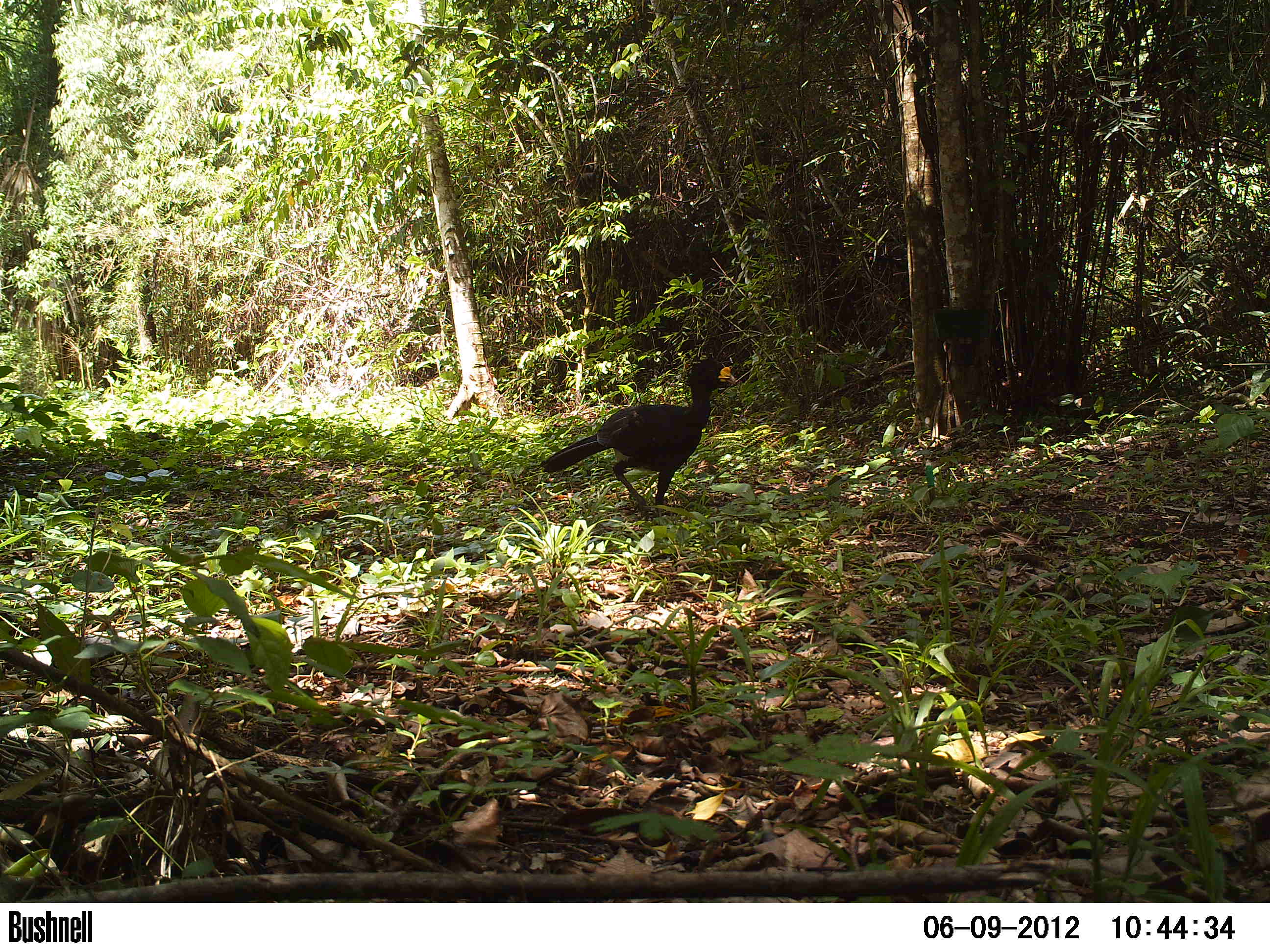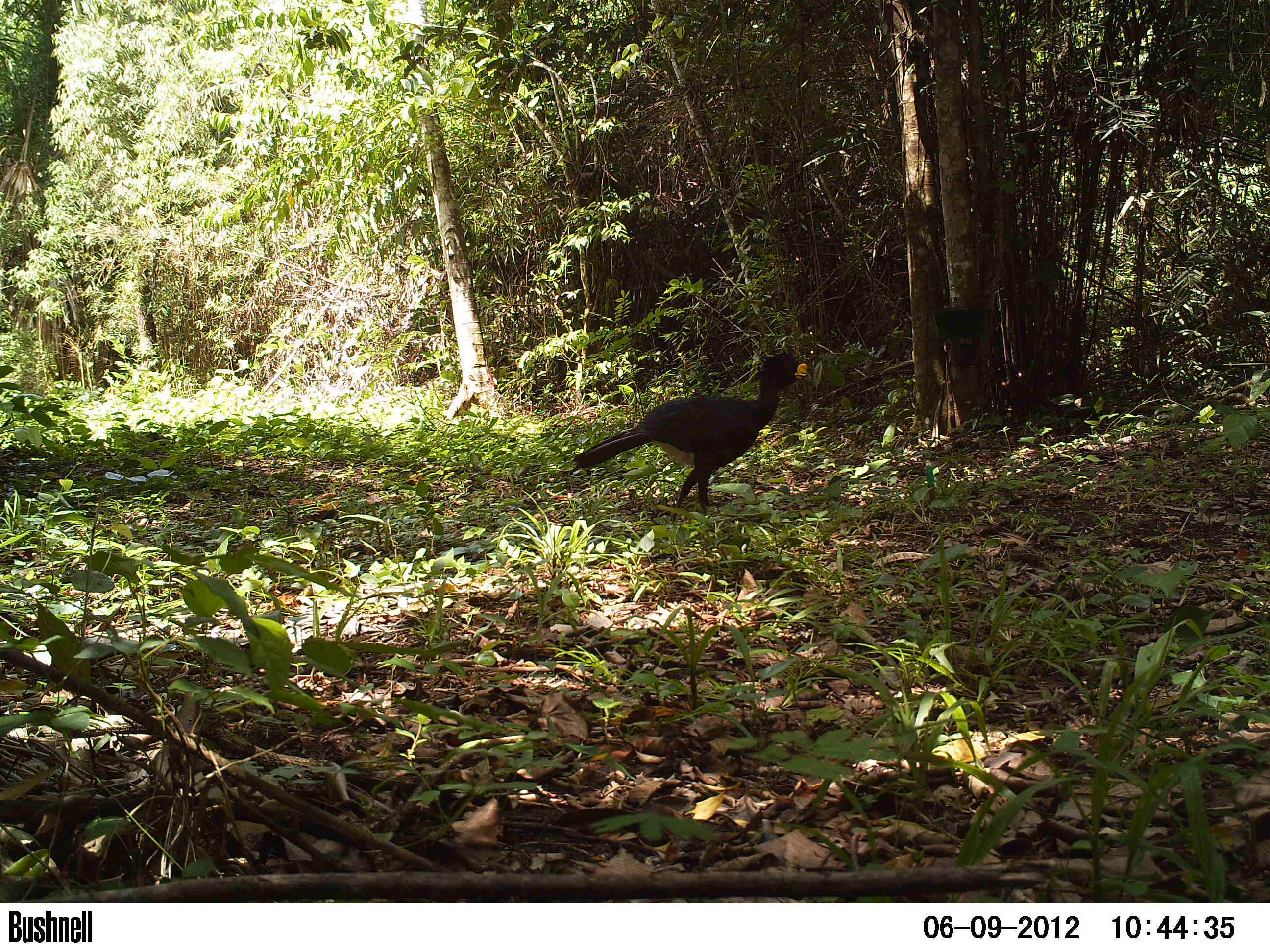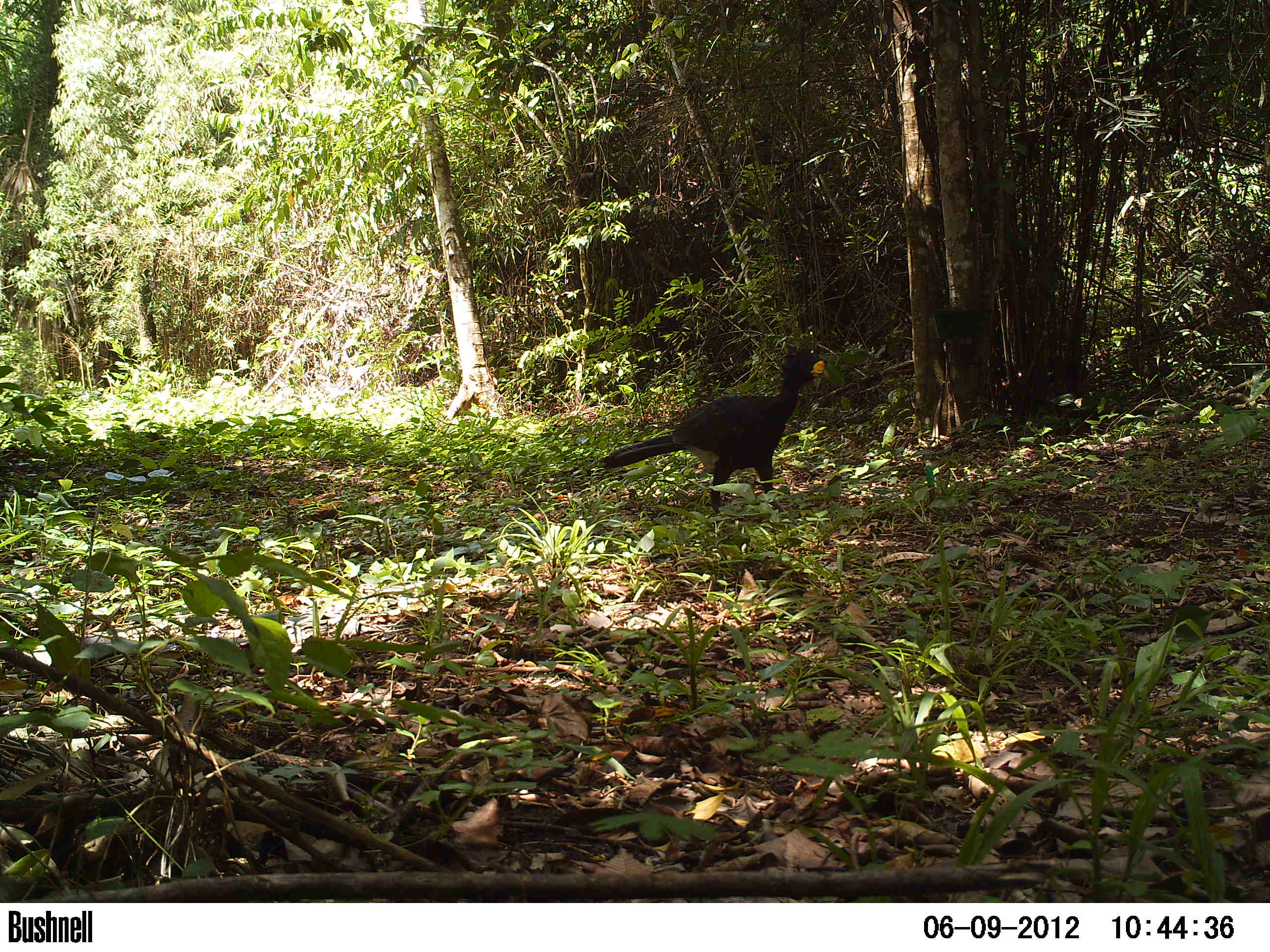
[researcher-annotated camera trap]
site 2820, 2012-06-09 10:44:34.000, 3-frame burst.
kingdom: Animalia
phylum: Chordata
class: Aves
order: Galliformes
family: Cracidae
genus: Crax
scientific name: Crax rubra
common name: great curassow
Crax rubra (great curassow), count 1, age adult, sex male.